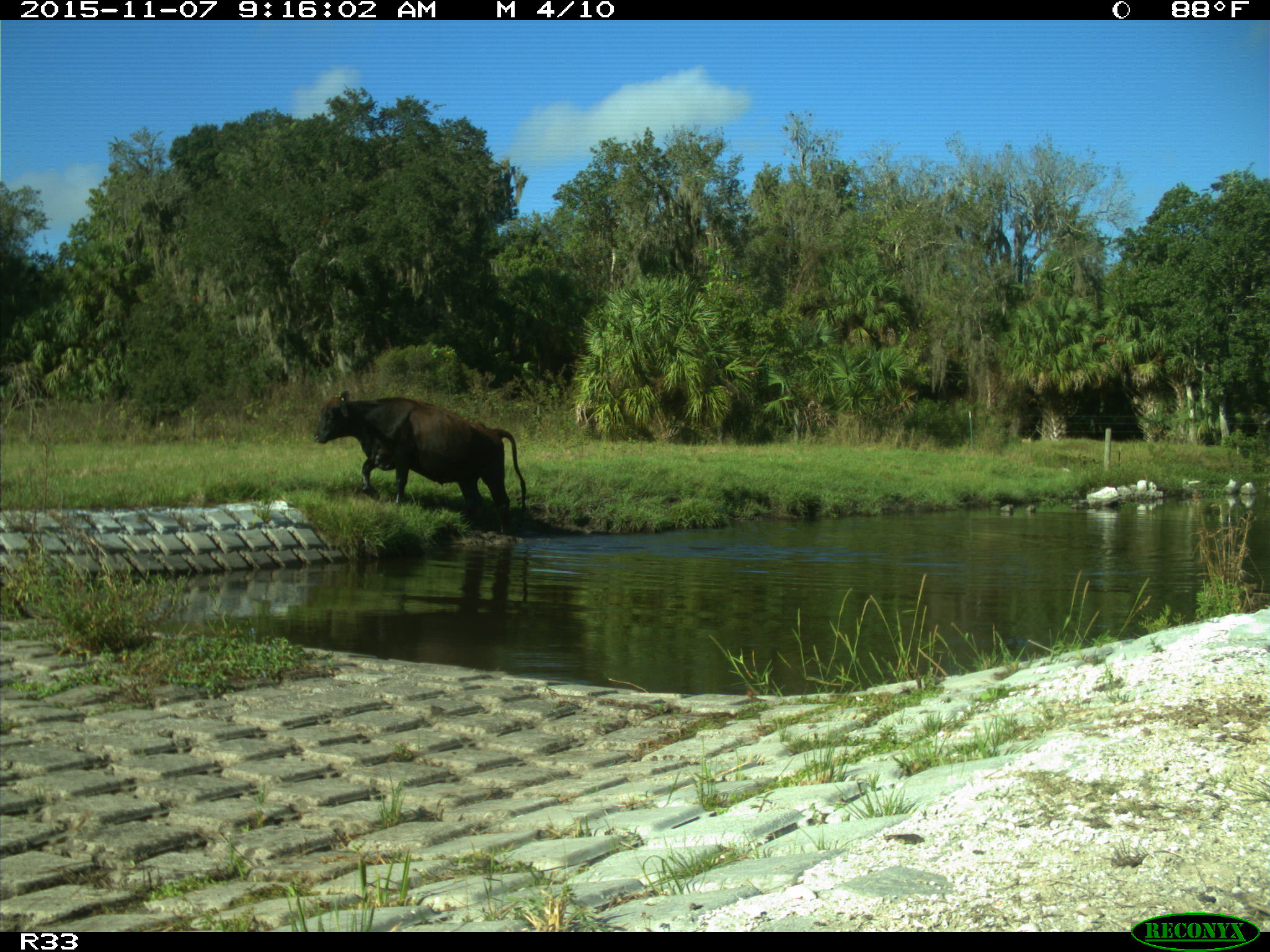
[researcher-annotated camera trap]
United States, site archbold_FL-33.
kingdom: Animalia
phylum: Chordata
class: Mammalia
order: Artiodactyla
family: Bovidae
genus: Bos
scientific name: Bos taurus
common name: domestic cow